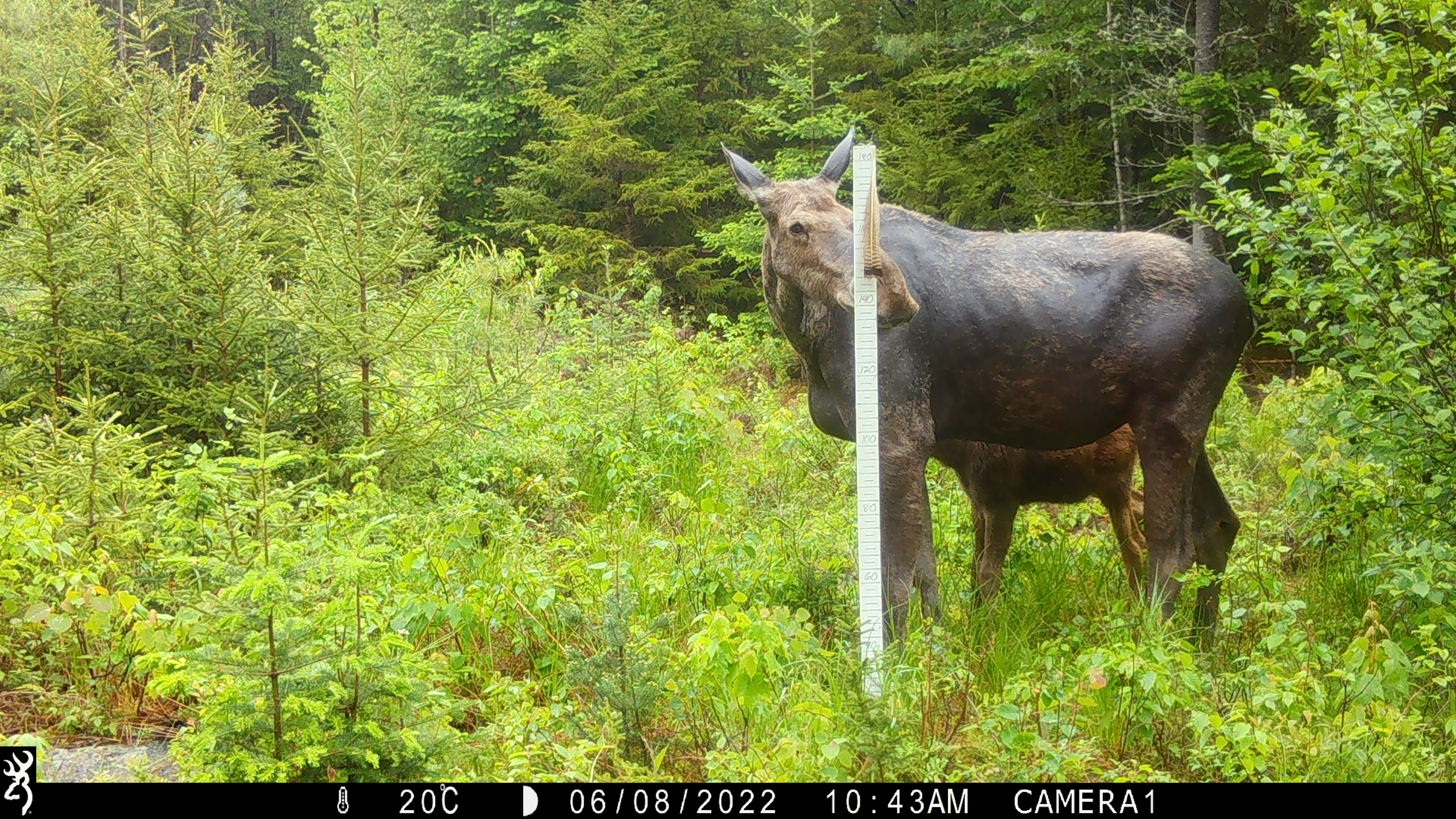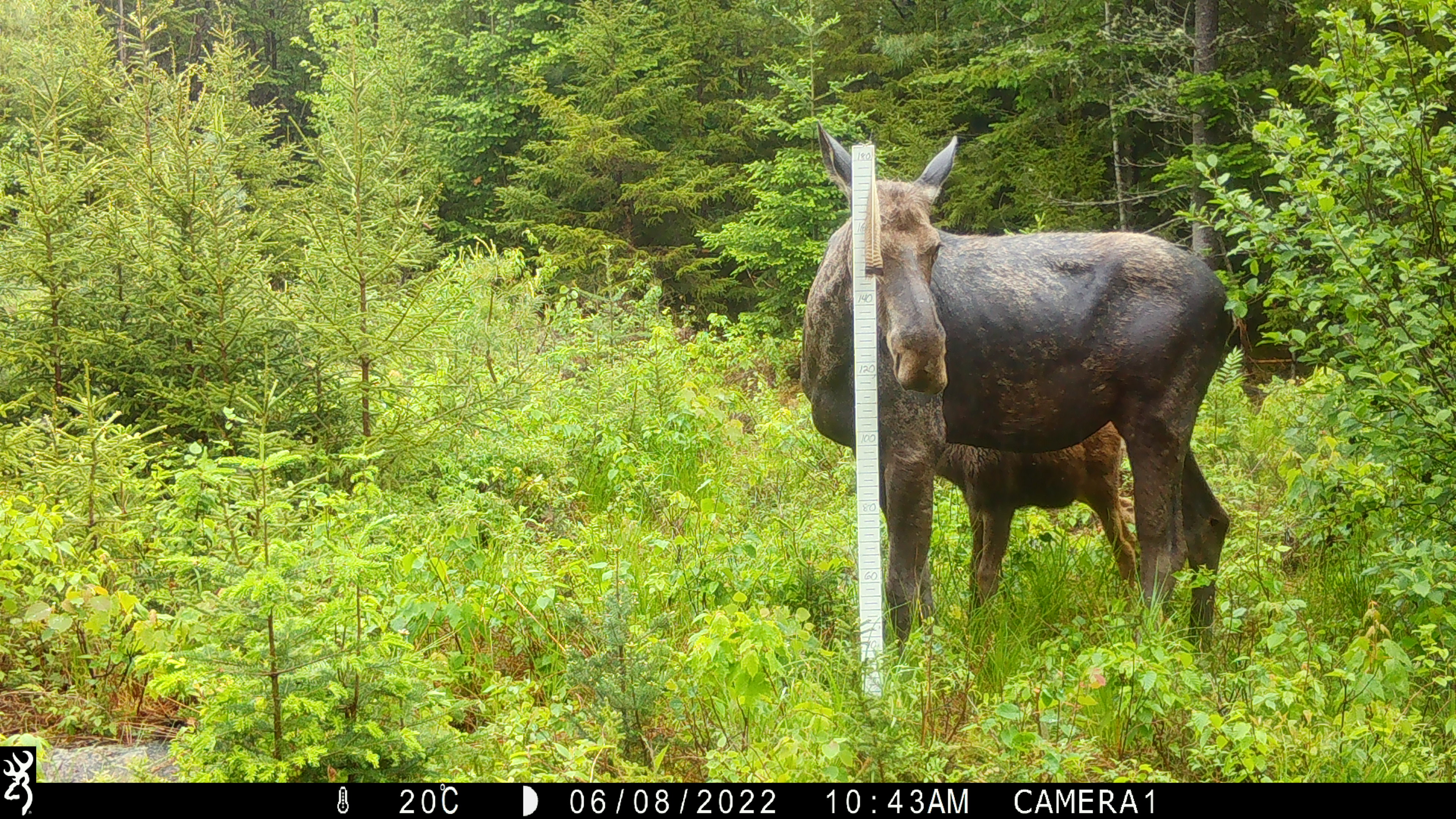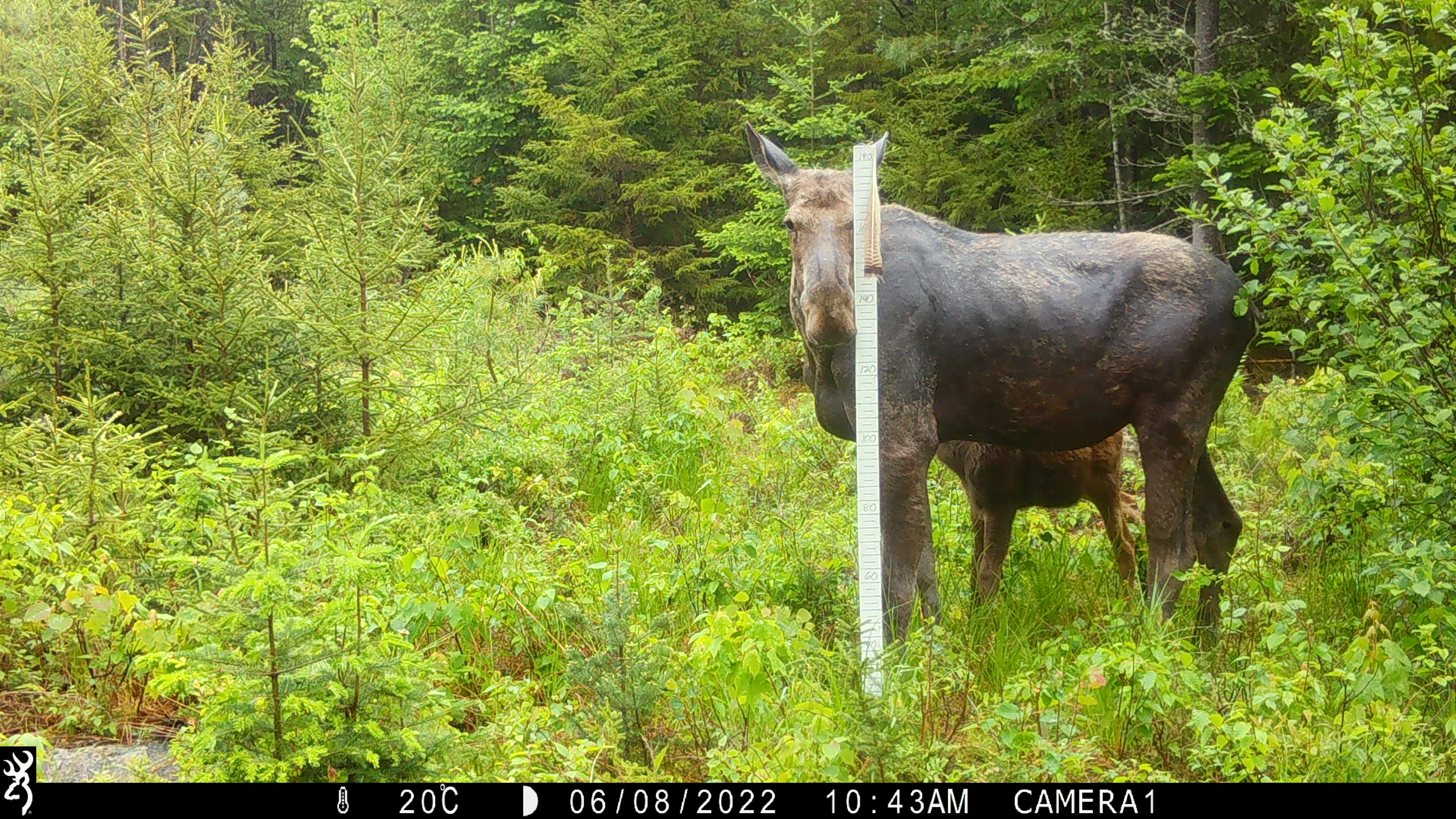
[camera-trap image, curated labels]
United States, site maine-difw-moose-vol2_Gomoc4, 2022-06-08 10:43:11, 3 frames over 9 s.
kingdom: Animalia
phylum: Chordata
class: Mammalia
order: Artiodactyla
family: Cervidae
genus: Alces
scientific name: Alces alces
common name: moose